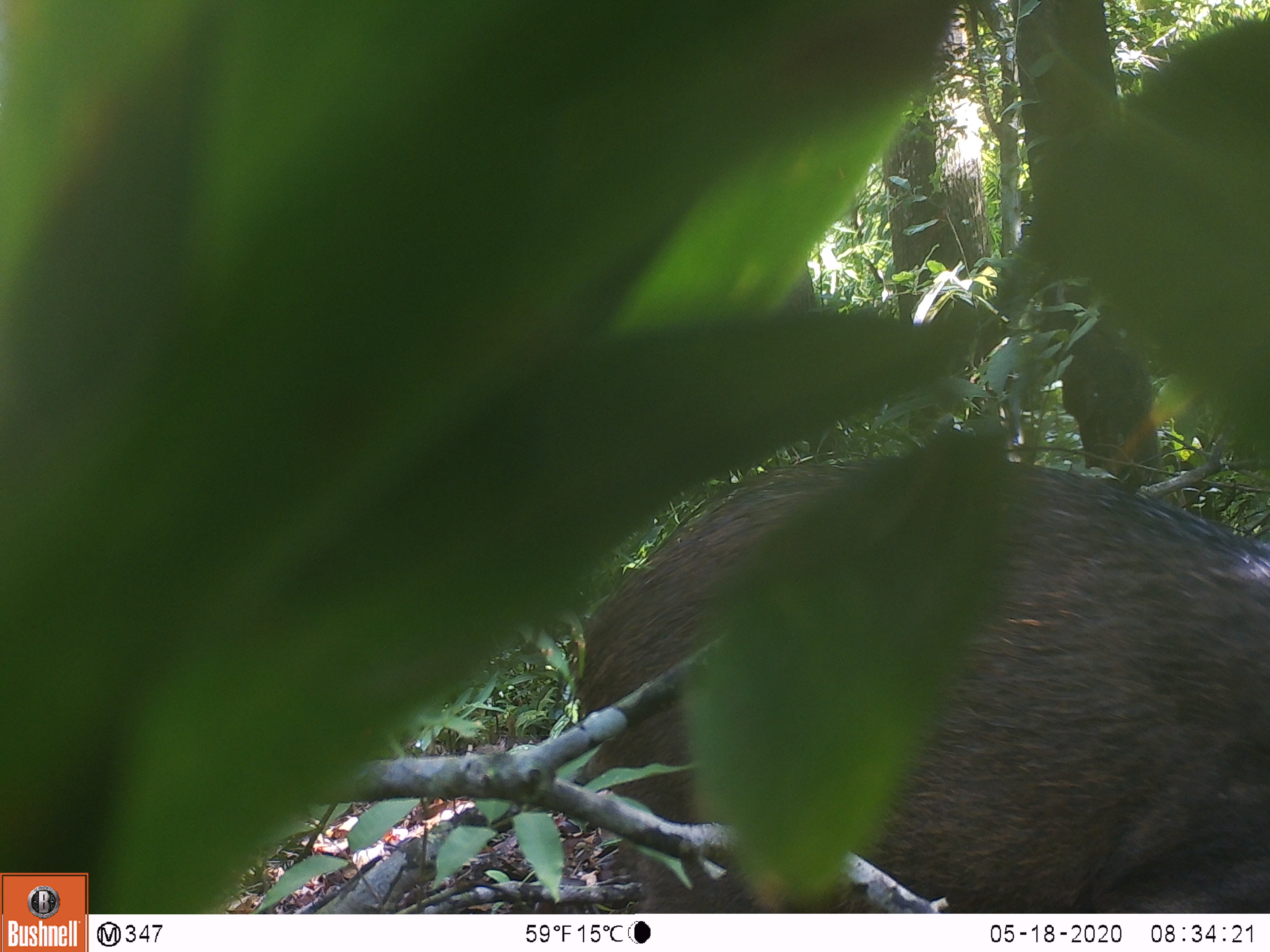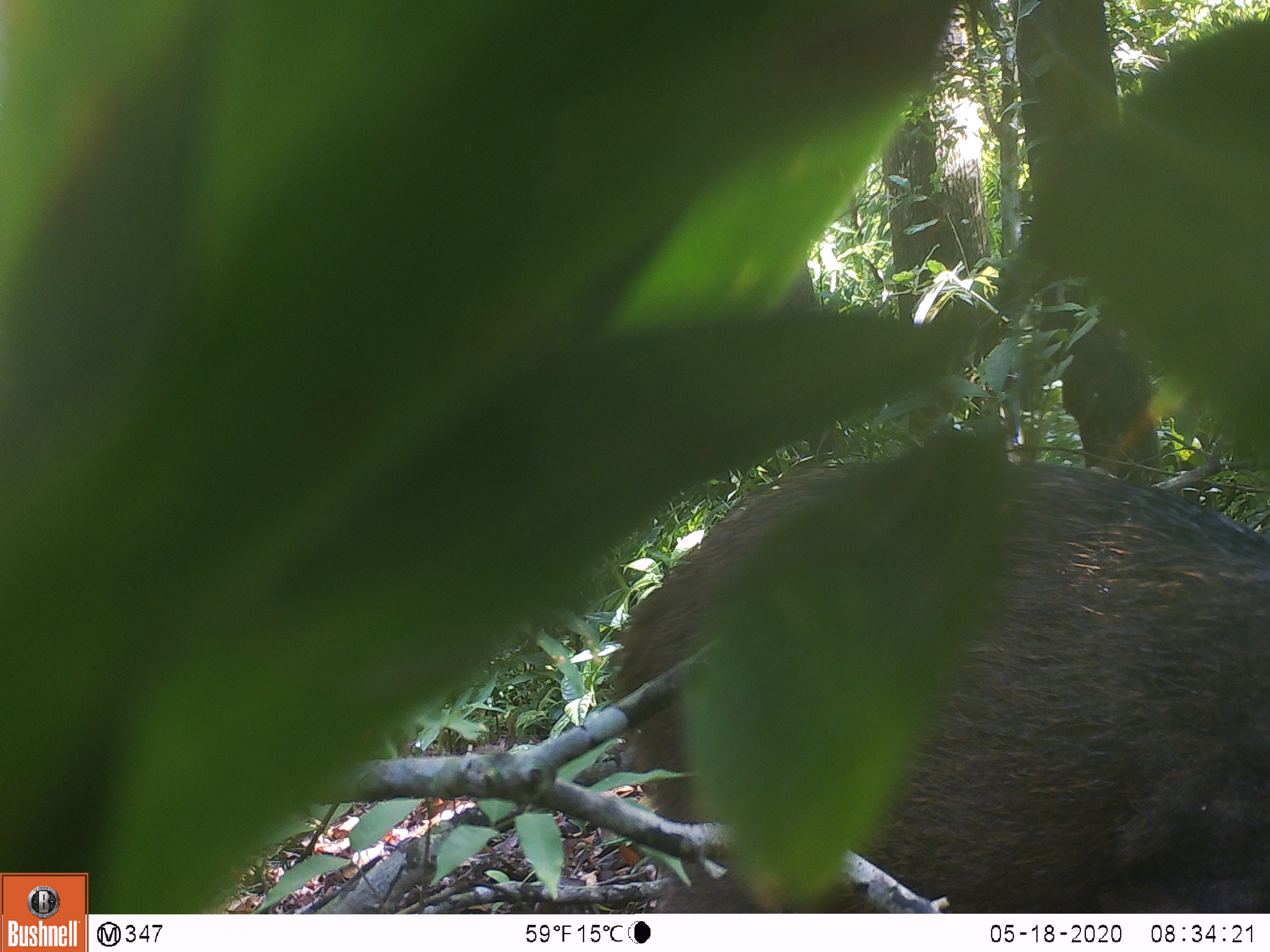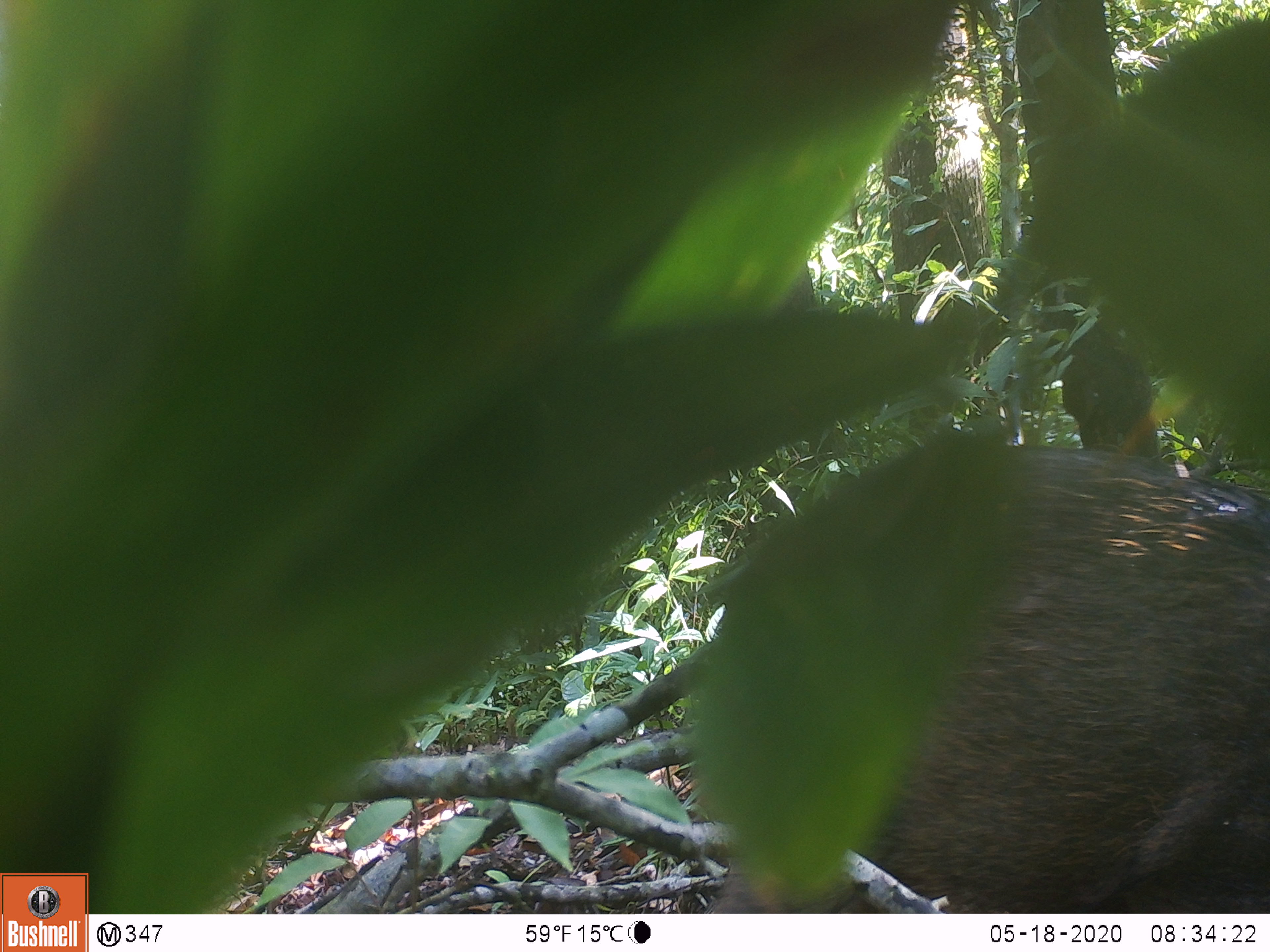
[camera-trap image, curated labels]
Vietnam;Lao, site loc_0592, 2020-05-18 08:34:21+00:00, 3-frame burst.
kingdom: Animalia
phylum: Chordata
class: Mammalia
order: Artiodactyla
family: Suidae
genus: Sus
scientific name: Sus scrofa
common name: eurasian wild pig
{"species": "eurasian wild pig (Sus scrofa)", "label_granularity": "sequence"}